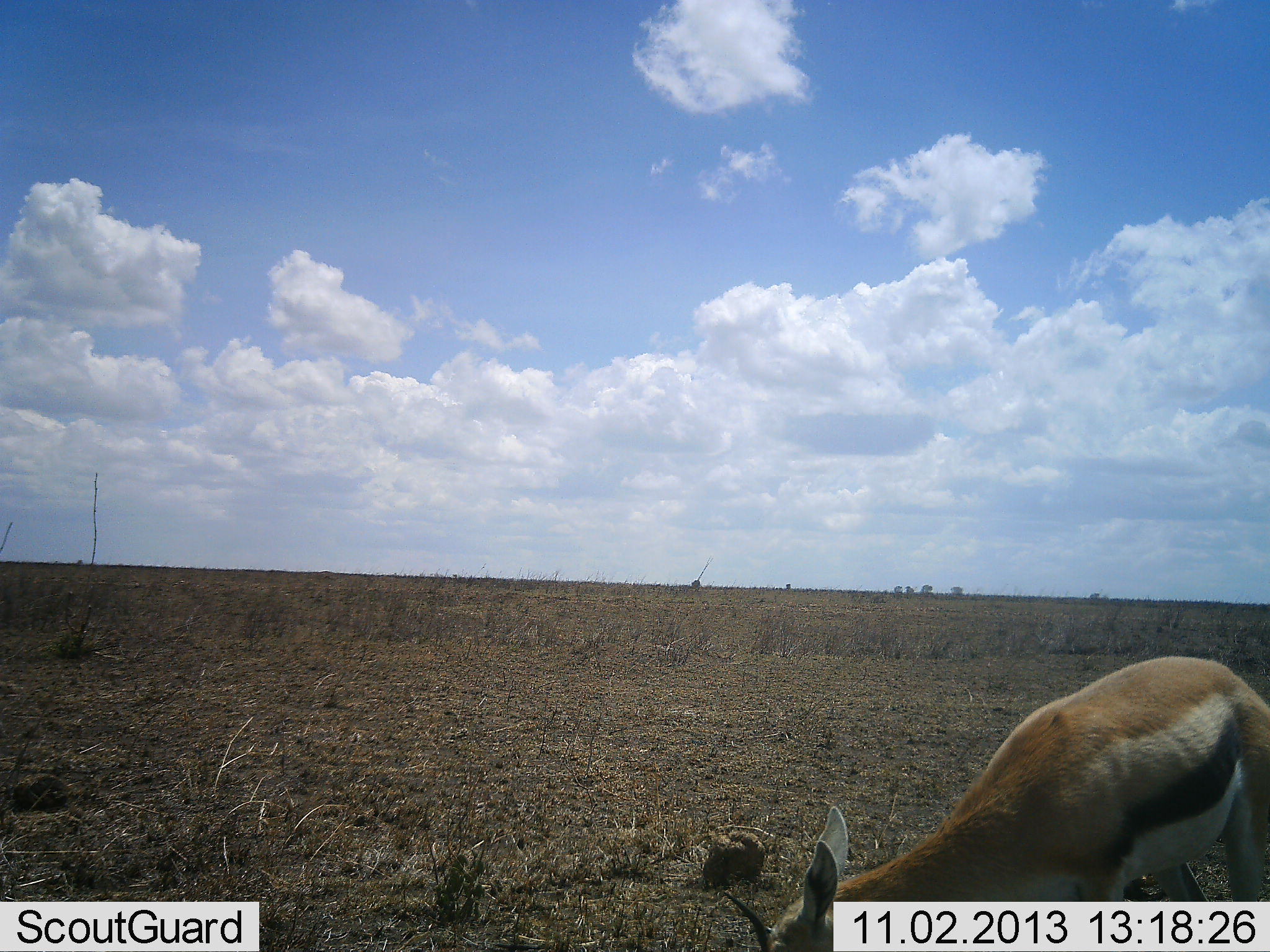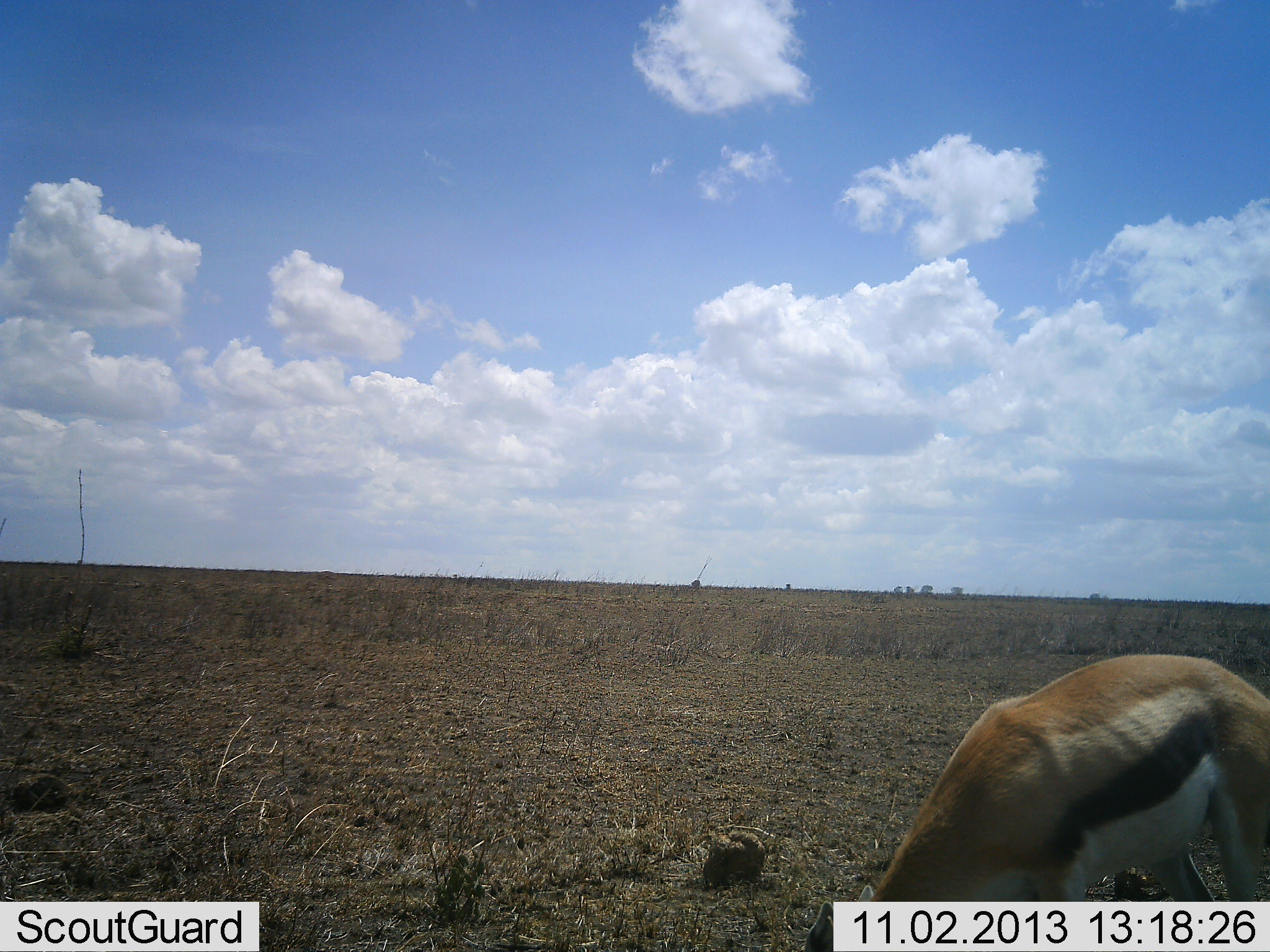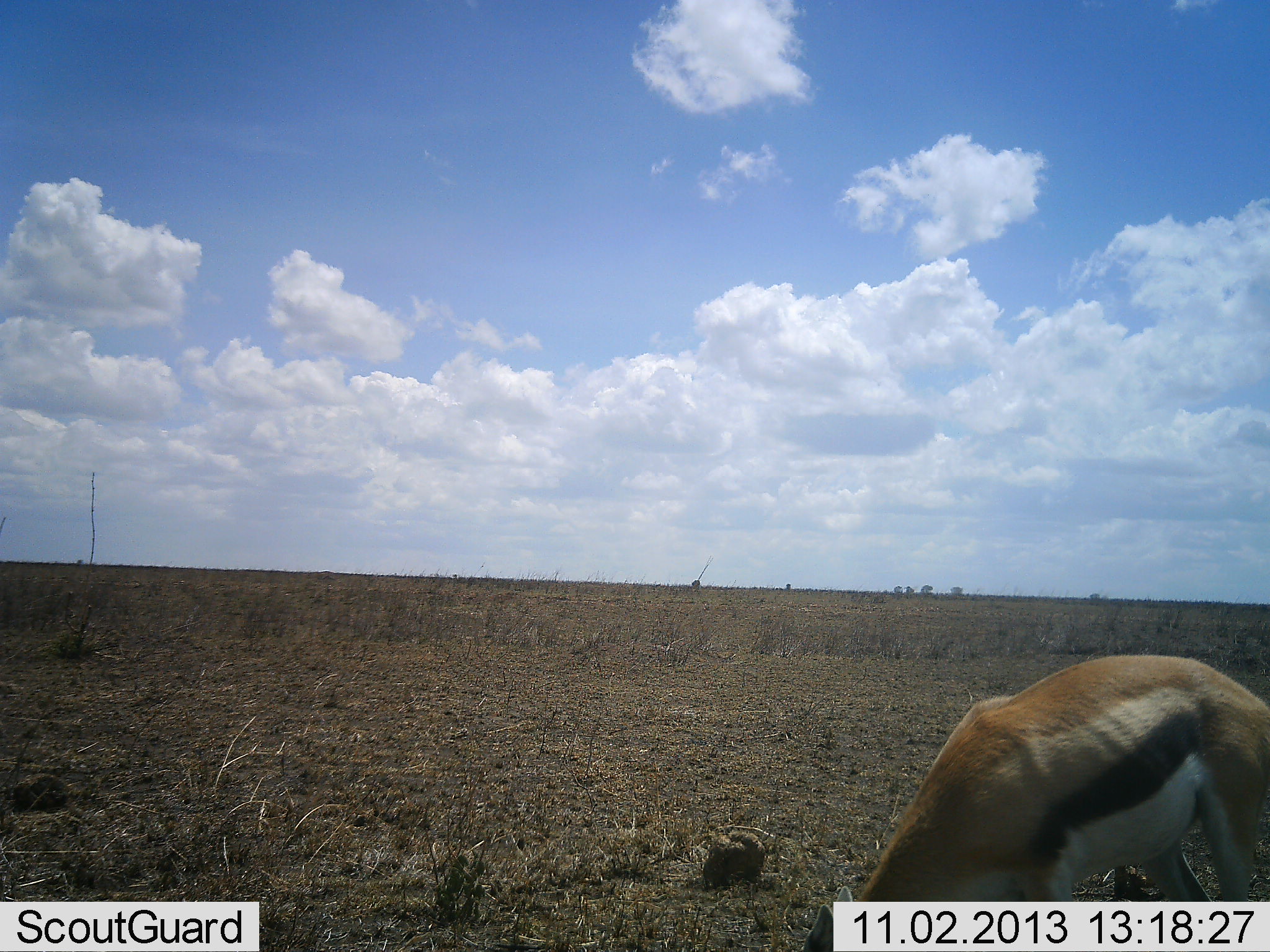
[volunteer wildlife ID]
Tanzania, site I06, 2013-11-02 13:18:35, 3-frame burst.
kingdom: Animalia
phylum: Chordata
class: Mammalia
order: Artiodactyla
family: Bovidae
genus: Eudorcas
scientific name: Eudorcas thomsonii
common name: thomson's gazelle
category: gazellethomsons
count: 1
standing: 32%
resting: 0%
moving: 0%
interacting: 0%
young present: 0%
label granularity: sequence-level